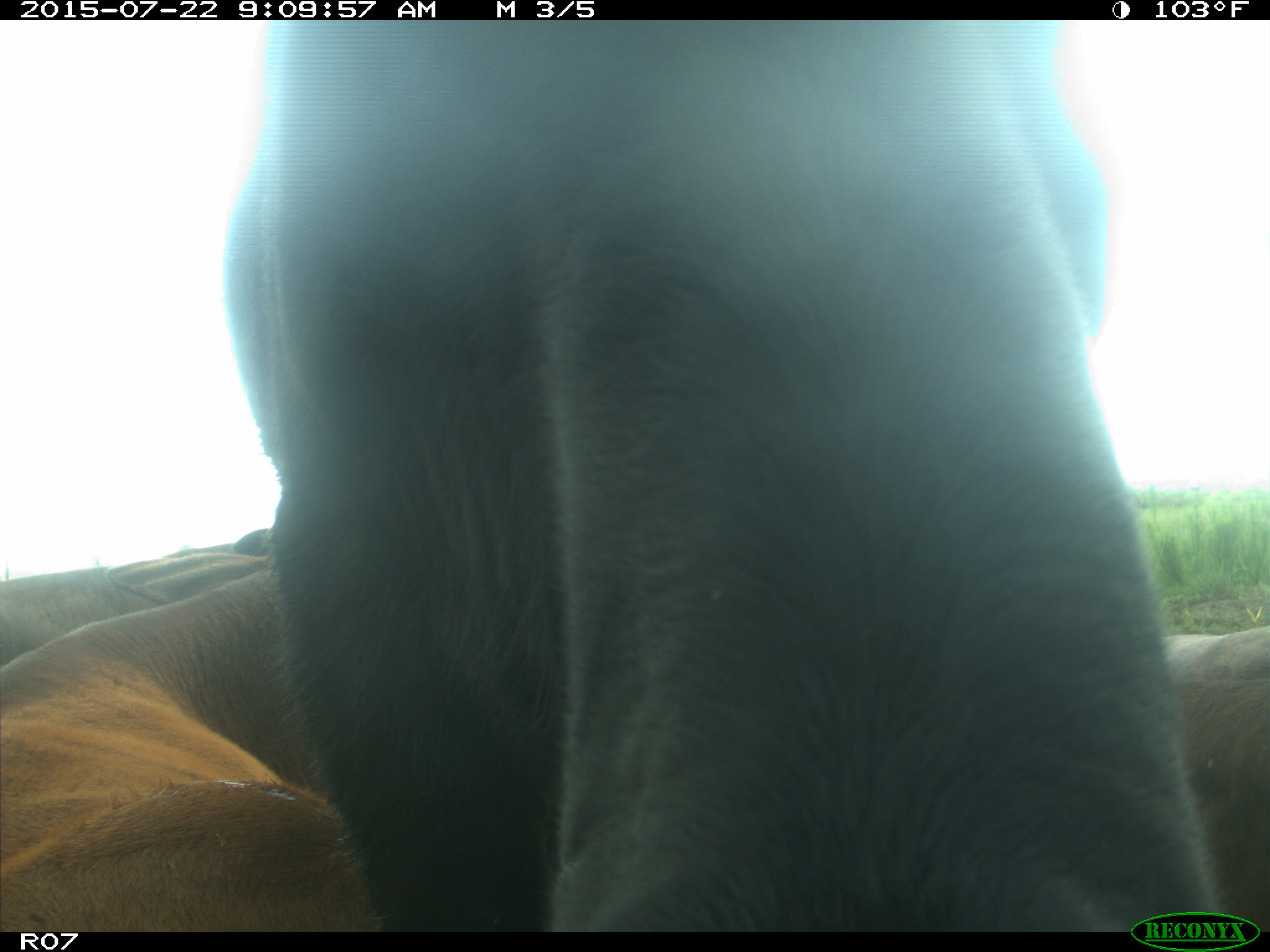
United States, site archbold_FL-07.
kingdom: Animalia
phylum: Chordata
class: Mammalia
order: Artiodactyla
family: Suidae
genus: Sus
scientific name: Sus scrofa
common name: wild boar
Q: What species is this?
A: Sus scrofa (wild boar).